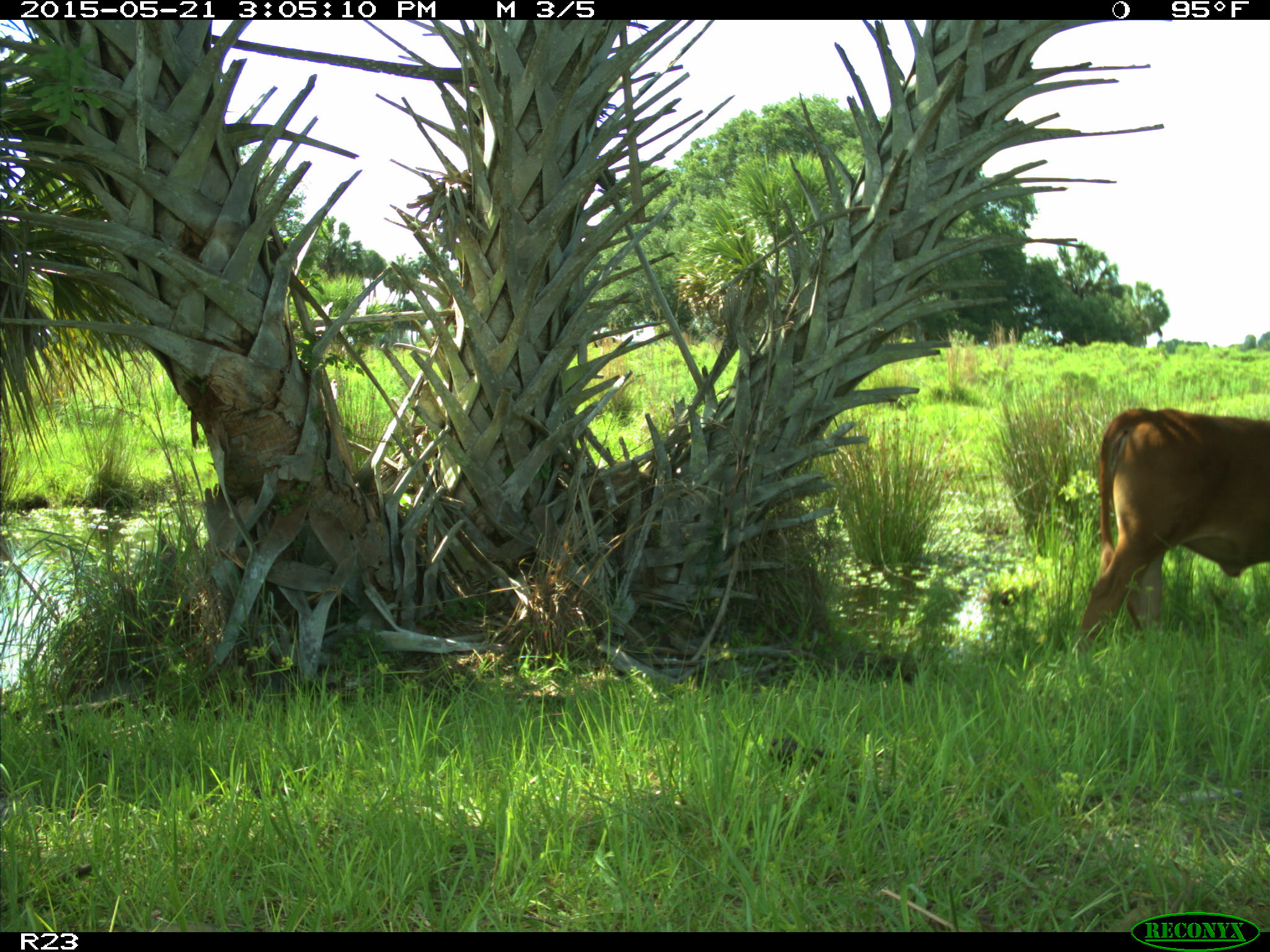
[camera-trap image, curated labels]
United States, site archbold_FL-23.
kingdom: Animalia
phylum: Chordata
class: Mammalia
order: Artiodactyla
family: Bovidae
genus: Bos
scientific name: Bos taurus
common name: domestic cow